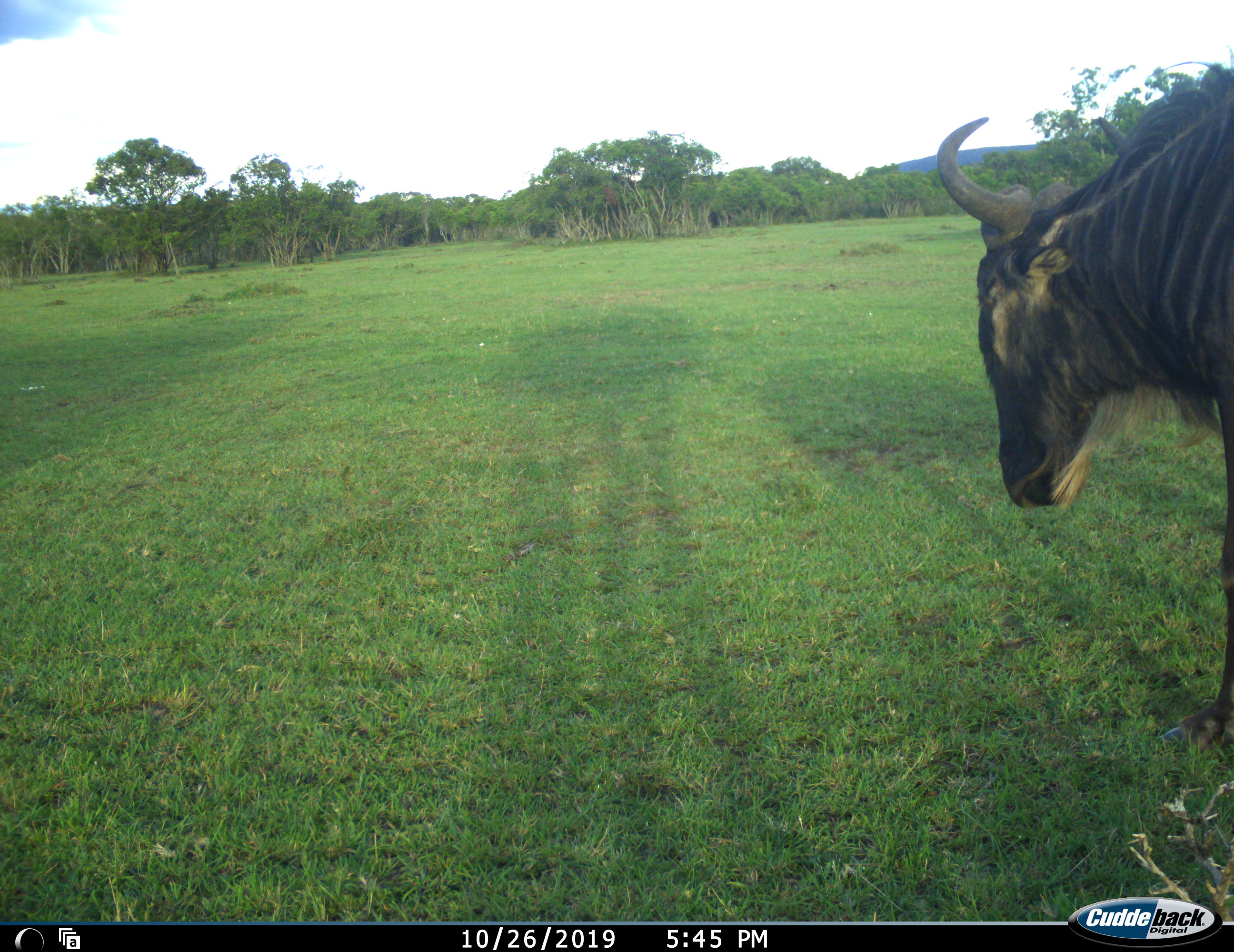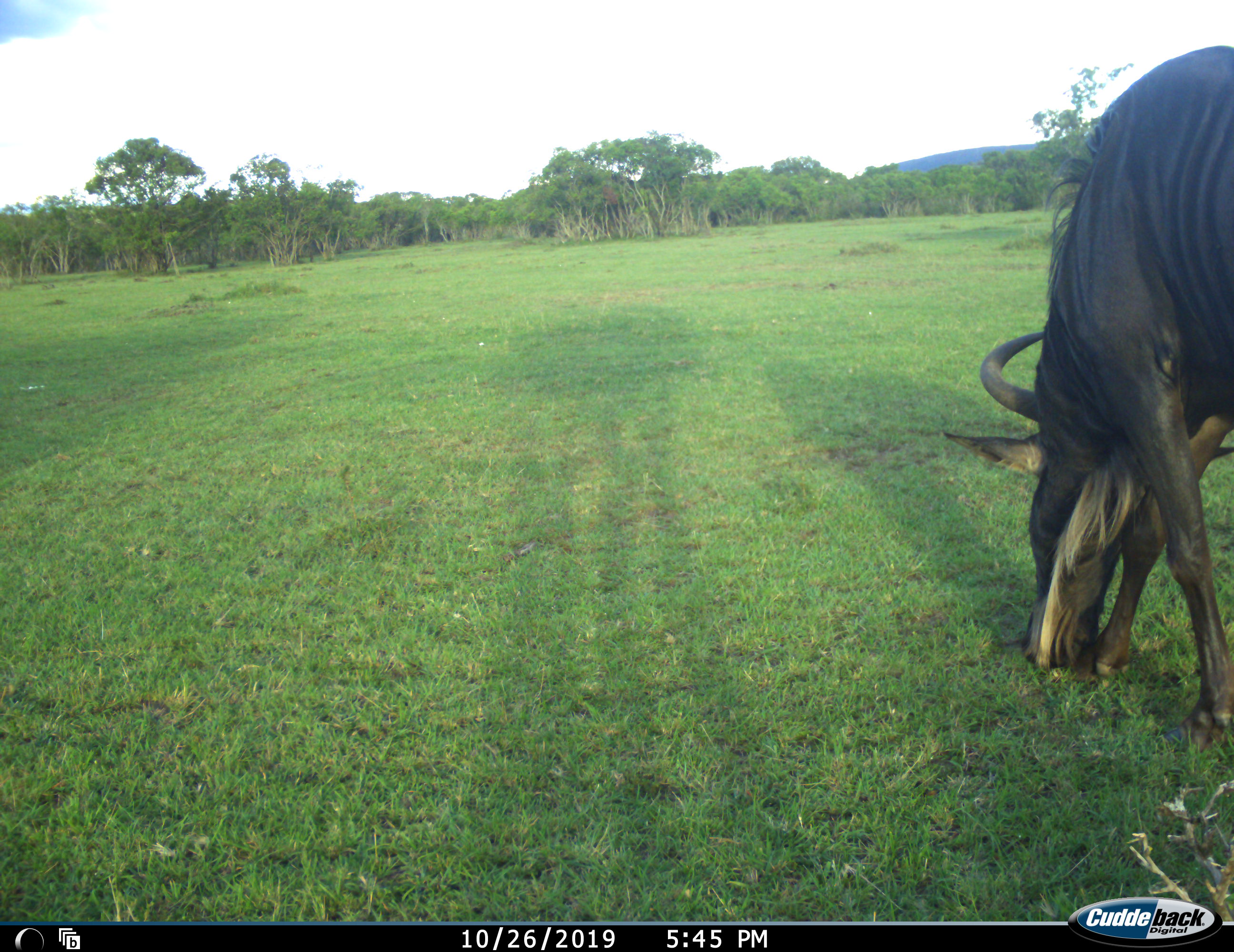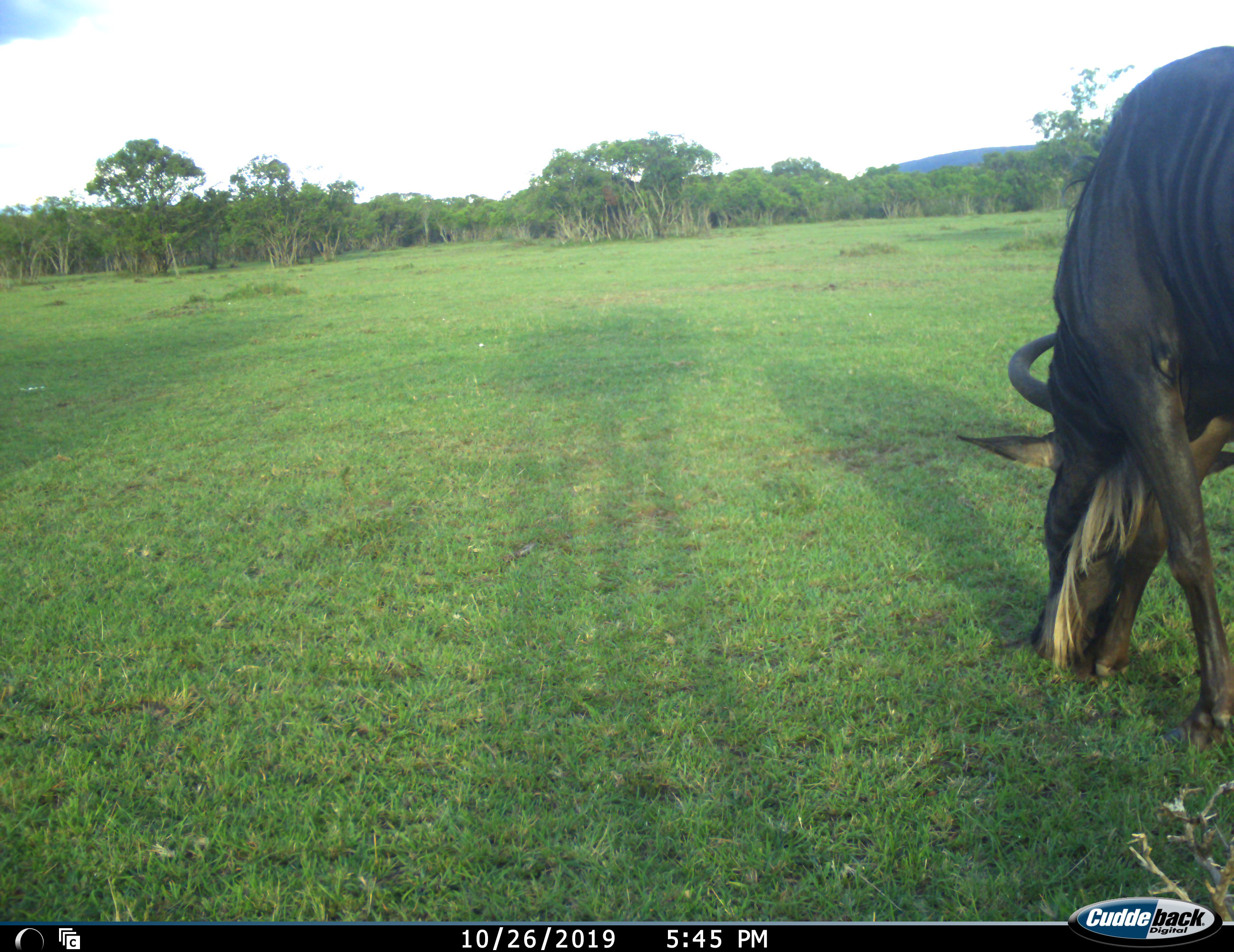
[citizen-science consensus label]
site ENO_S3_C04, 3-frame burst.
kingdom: Animalia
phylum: Chordata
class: Mammalia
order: Artiodactyla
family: Bovidae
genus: Connochaetes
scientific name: Connochaetes taurinus taurinus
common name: blue wildebeest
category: wildebeestblue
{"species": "wildebeestblue (blue wildebeest) (Connochaetes taurinus taurinus)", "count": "1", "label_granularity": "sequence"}